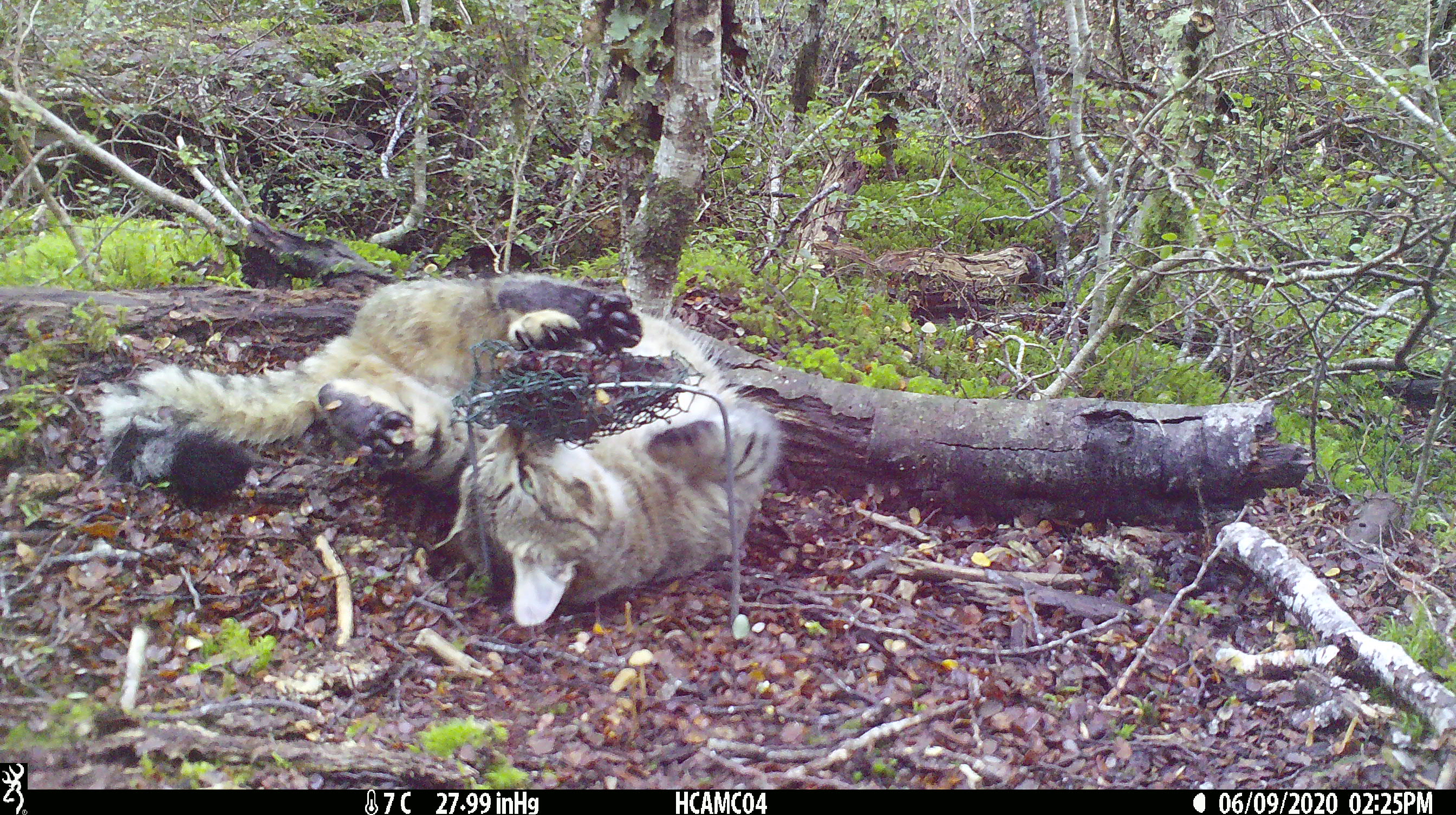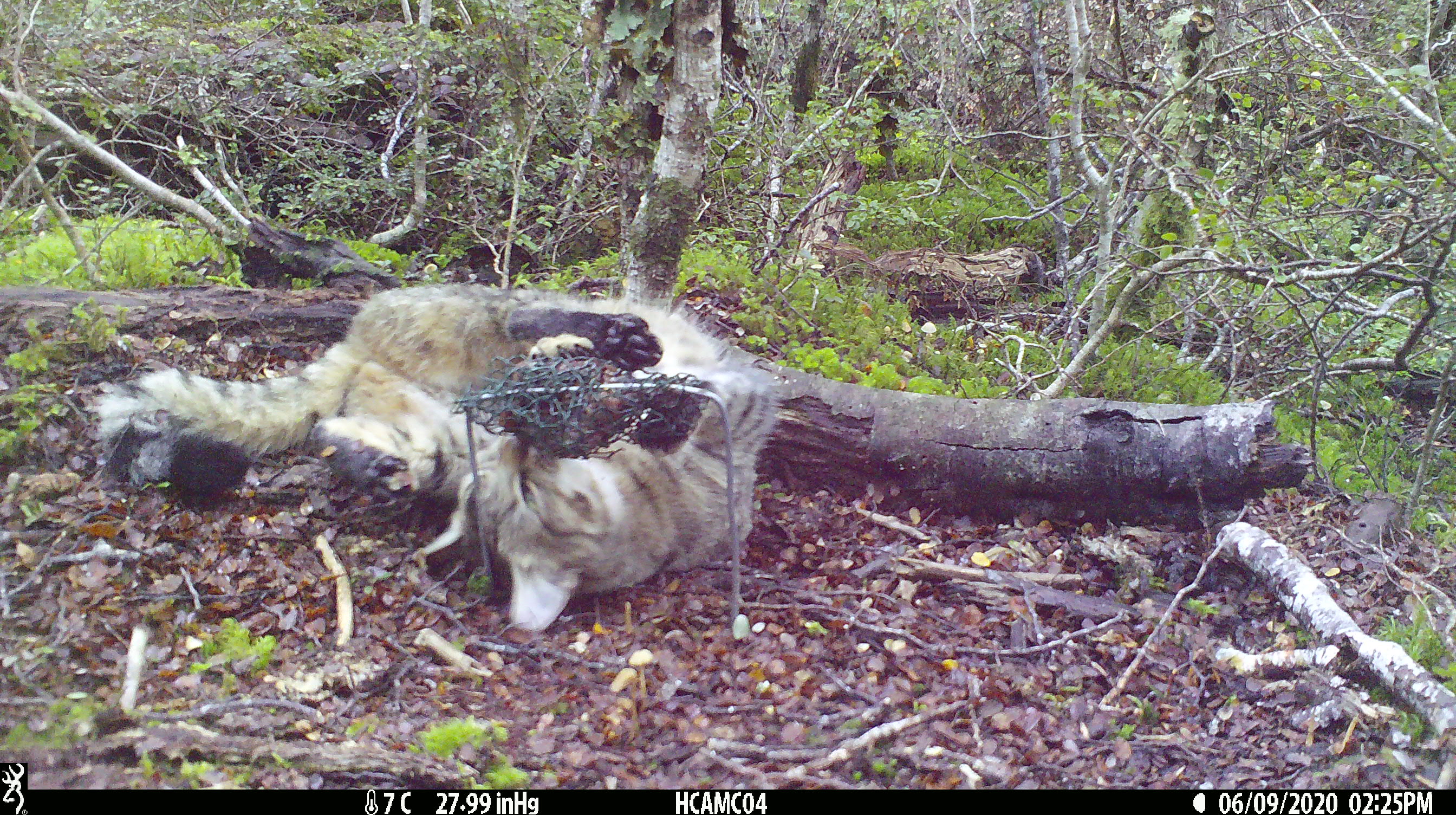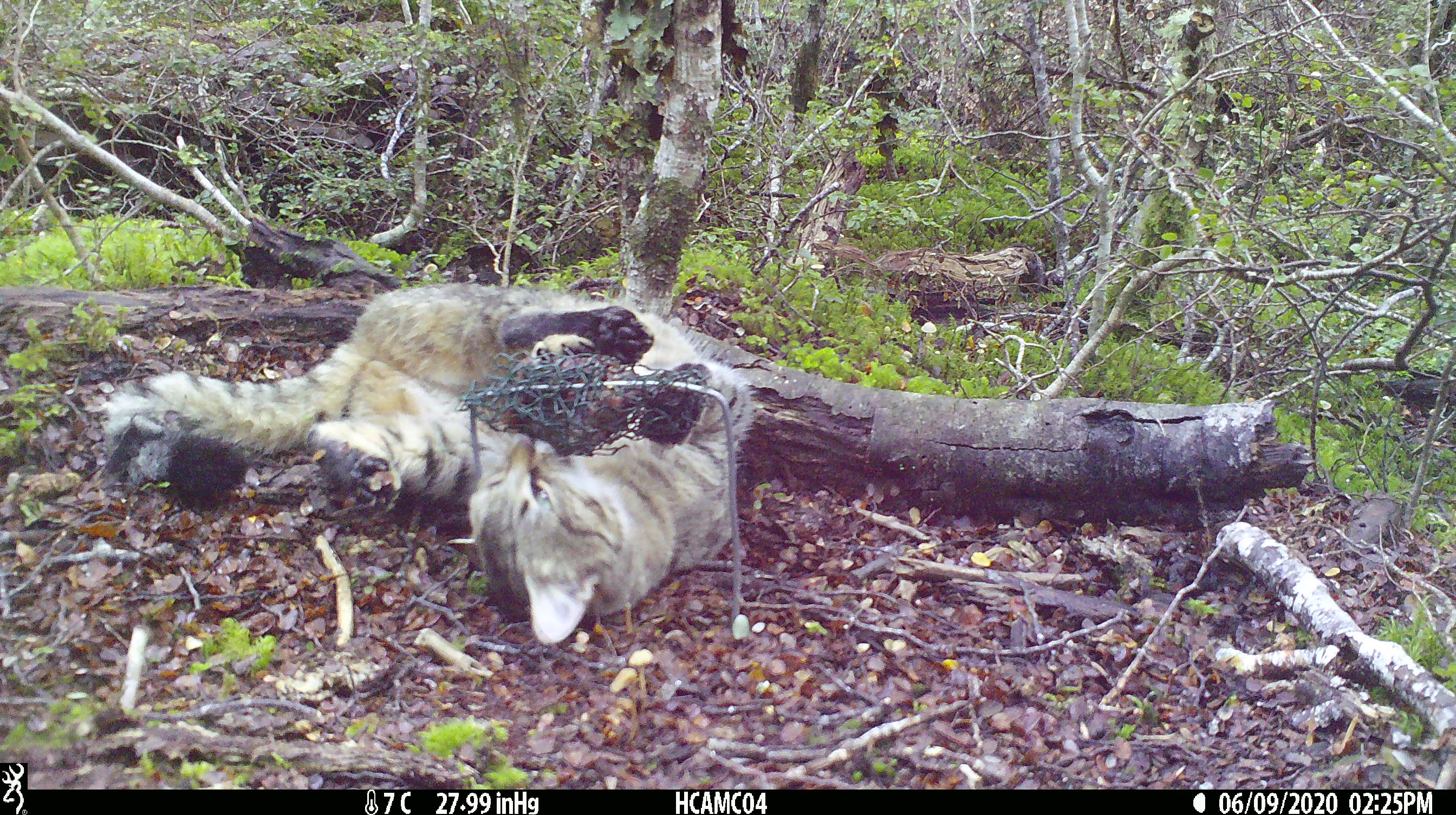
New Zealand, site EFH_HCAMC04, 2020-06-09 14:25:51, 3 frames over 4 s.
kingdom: Animalia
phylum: Chordata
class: Mammalia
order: Carnivora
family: Felidae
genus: Felis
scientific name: Felis catus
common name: domestic cat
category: cat